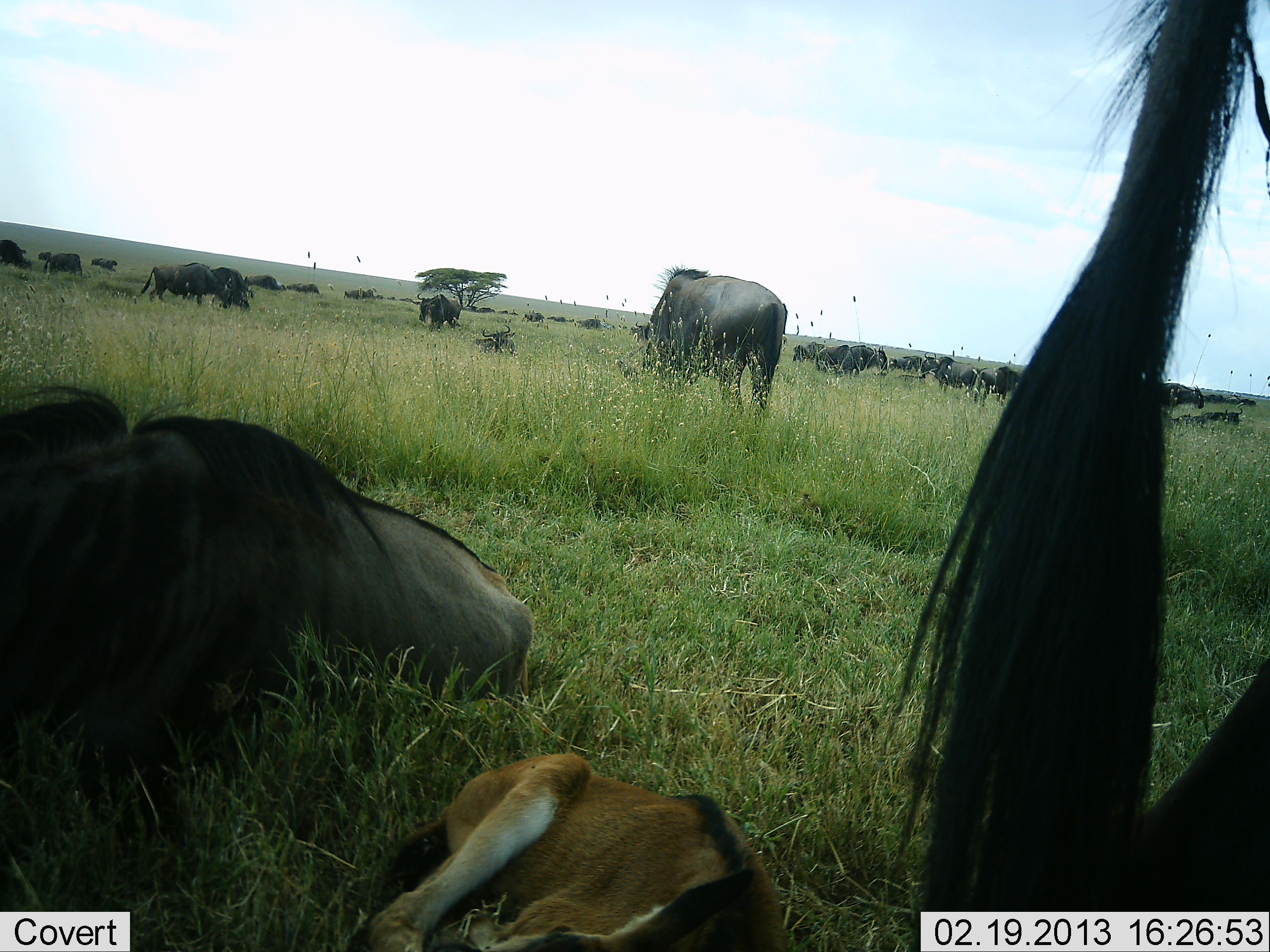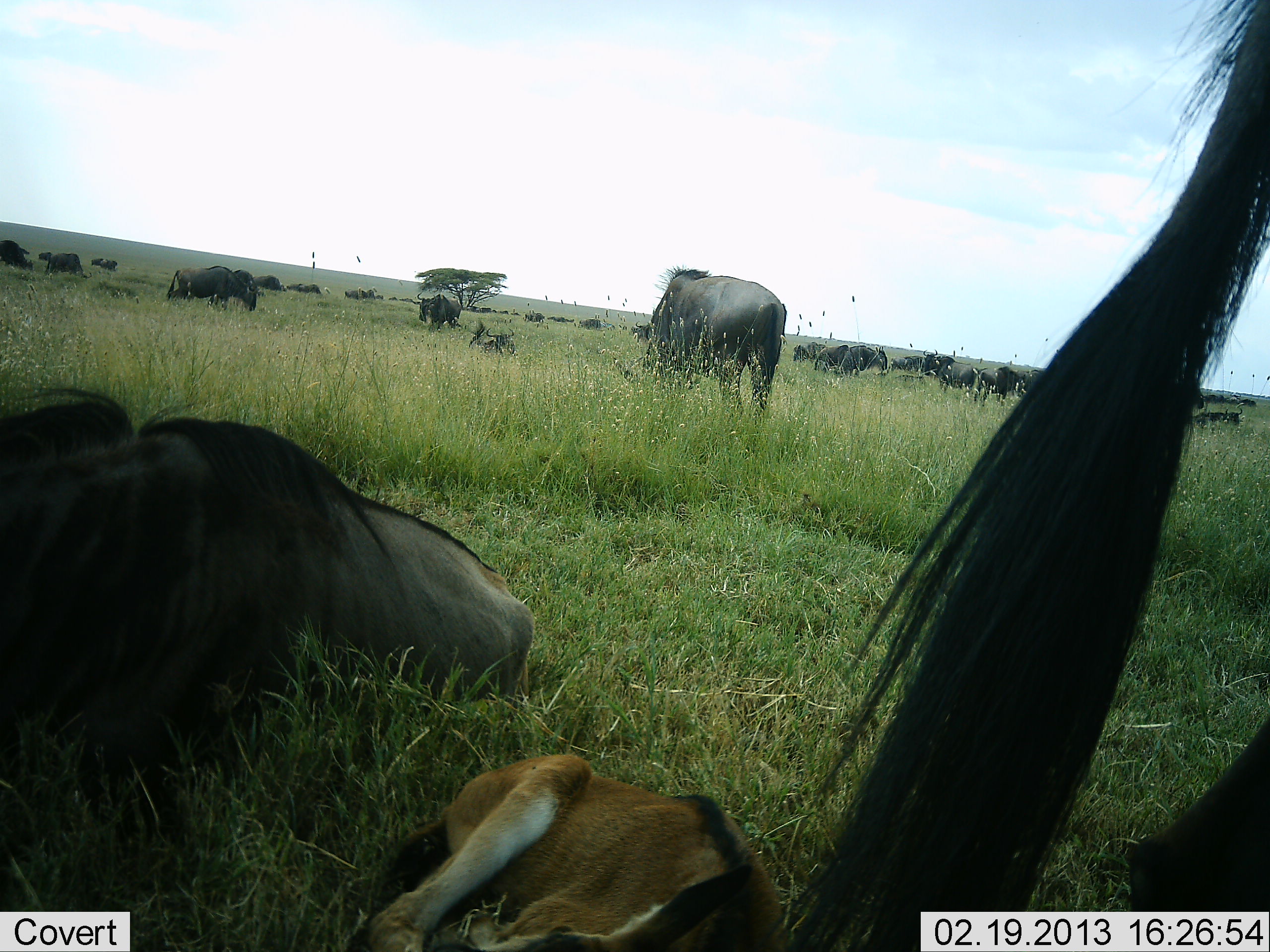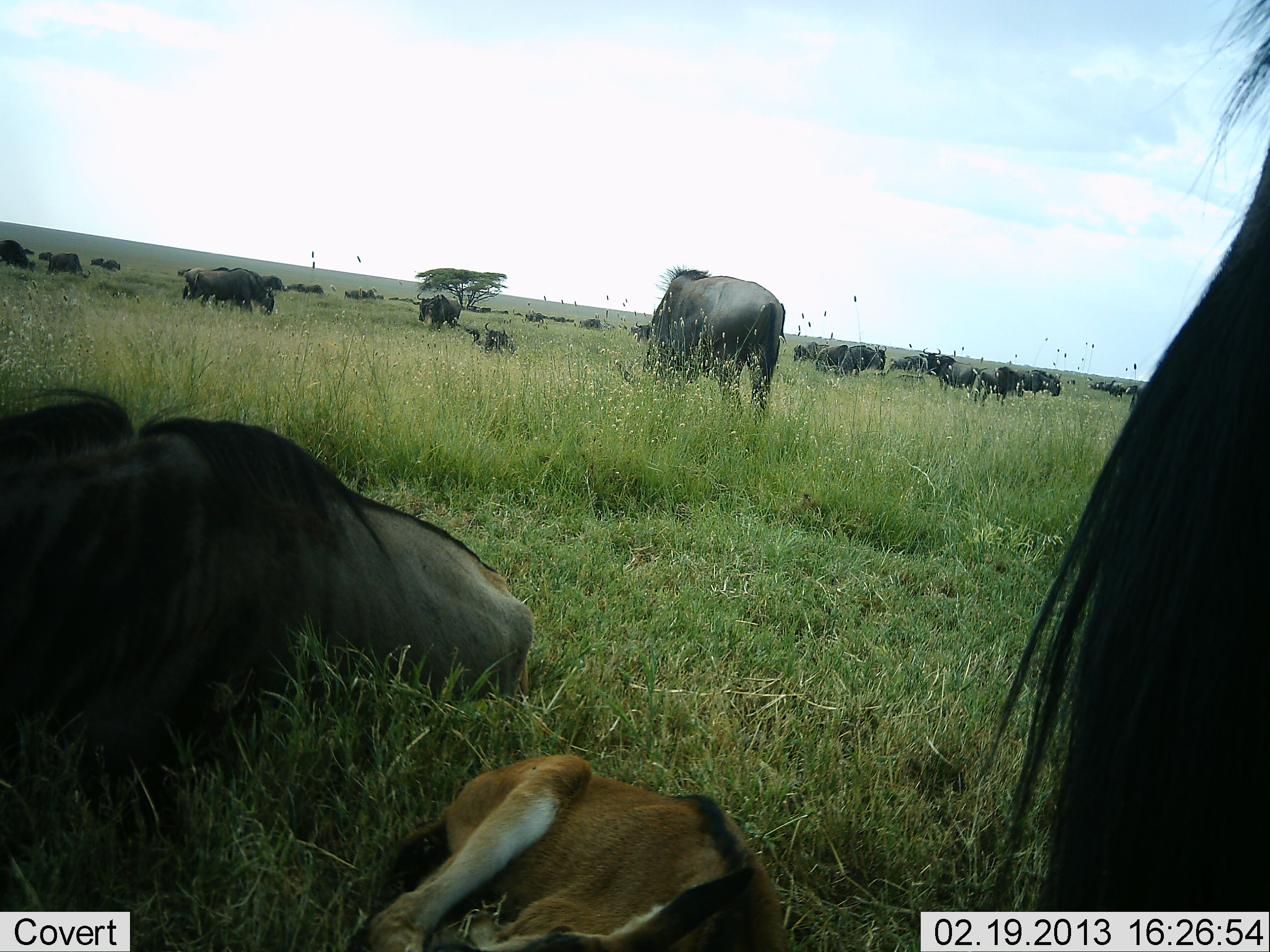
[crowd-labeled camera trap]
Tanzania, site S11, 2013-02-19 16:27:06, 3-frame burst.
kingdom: Animalia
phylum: Chordata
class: Mammalia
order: Artiodactyla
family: Bovidae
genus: Connochaetes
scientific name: Connochaetes taurinus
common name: blue wildebeest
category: wildebeest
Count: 11-50.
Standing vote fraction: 61%.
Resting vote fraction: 91%.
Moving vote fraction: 35%.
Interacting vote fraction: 4%.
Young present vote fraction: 78%.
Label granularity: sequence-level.